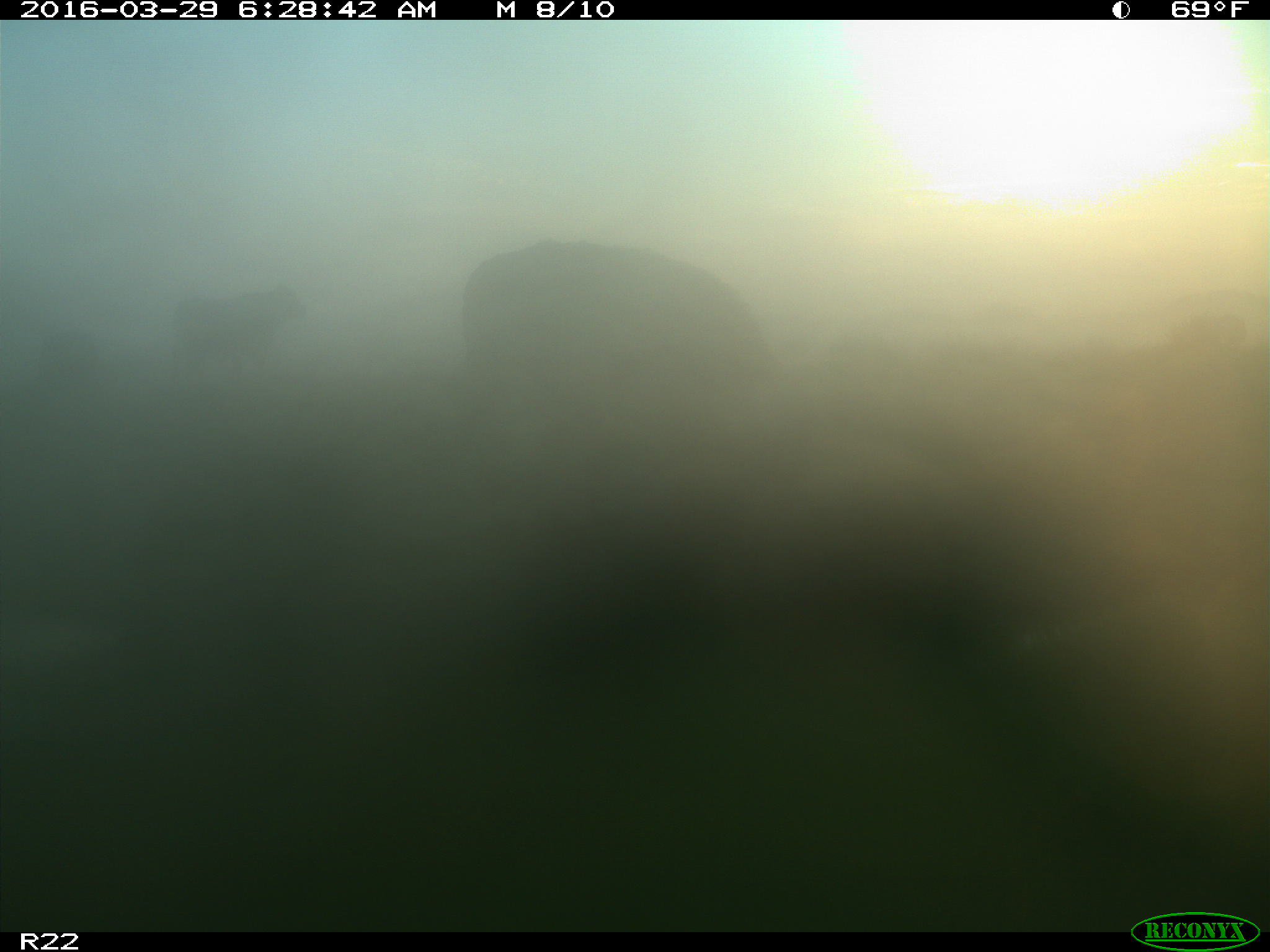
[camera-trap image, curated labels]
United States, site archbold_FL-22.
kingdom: Animalia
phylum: Chordata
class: Mammalia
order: Artiodactyla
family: Bovidae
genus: Bos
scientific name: Bos taurus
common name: domestic cow